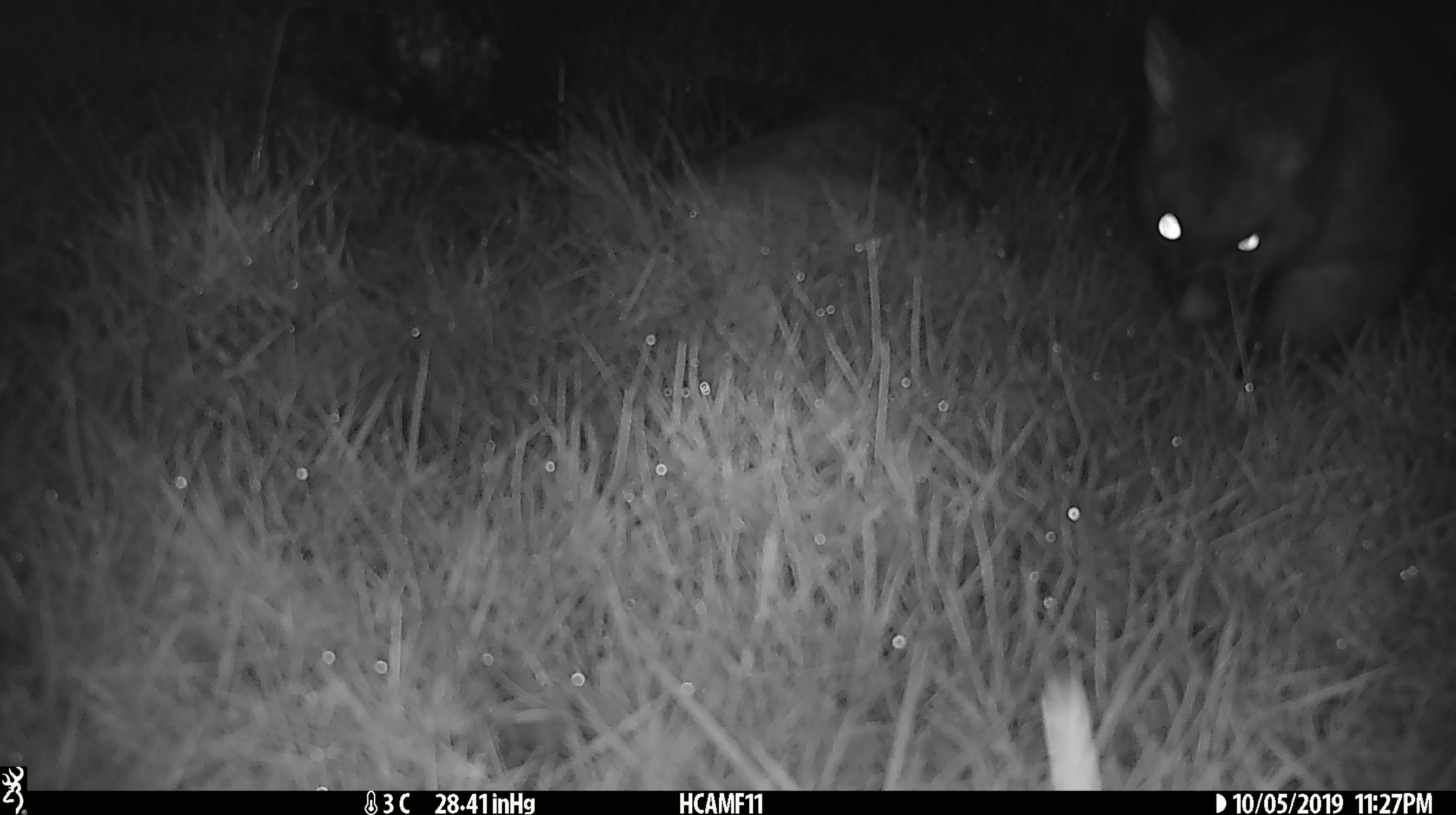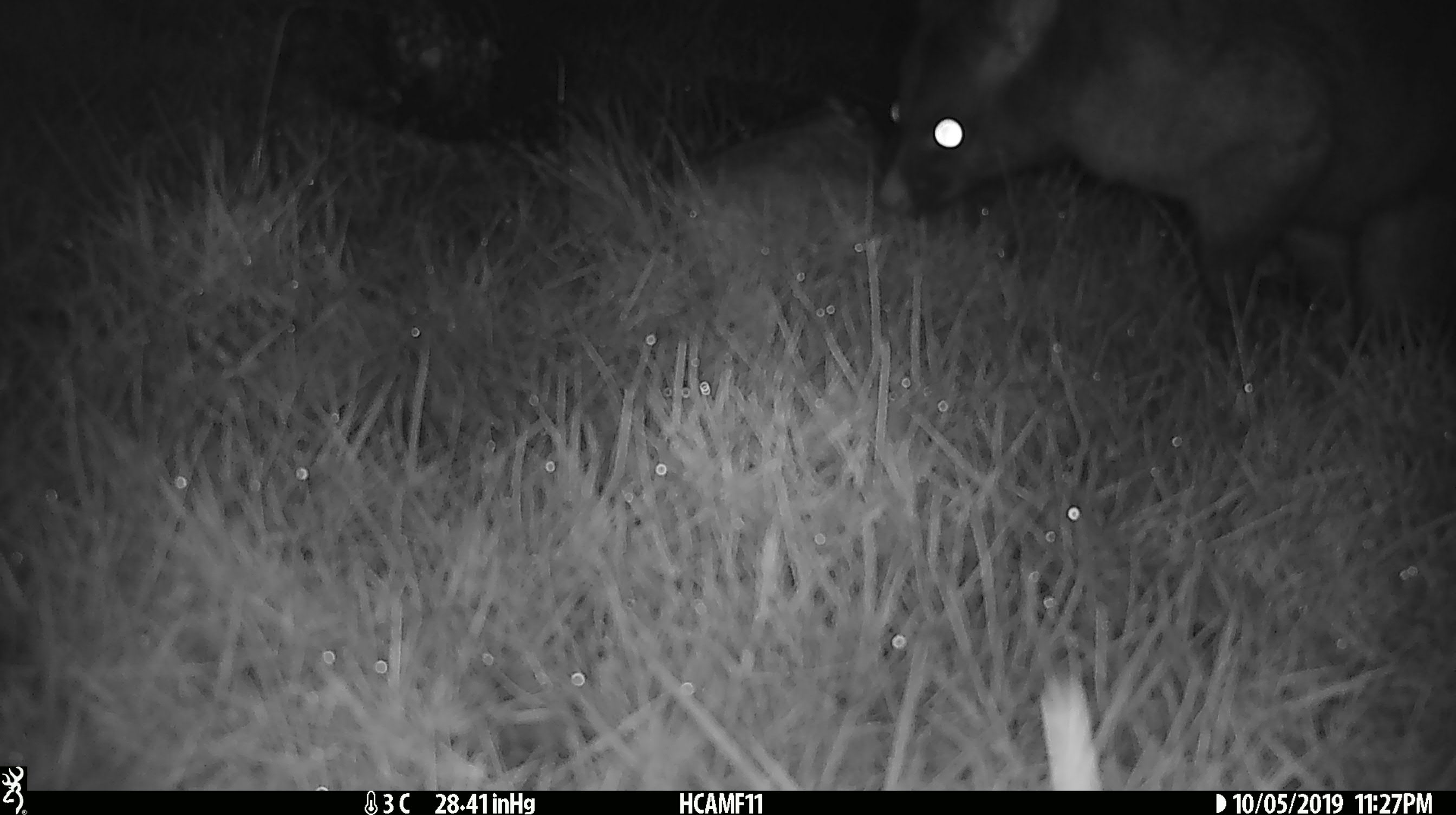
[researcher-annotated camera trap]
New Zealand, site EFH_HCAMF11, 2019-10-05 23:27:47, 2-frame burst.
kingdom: Animalia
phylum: Chordata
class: Mammalia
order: Diprotodontia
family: Phalangeridae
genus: Trichosurus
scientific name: Trichosurus vulpecula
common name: common brushtail possum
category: possum